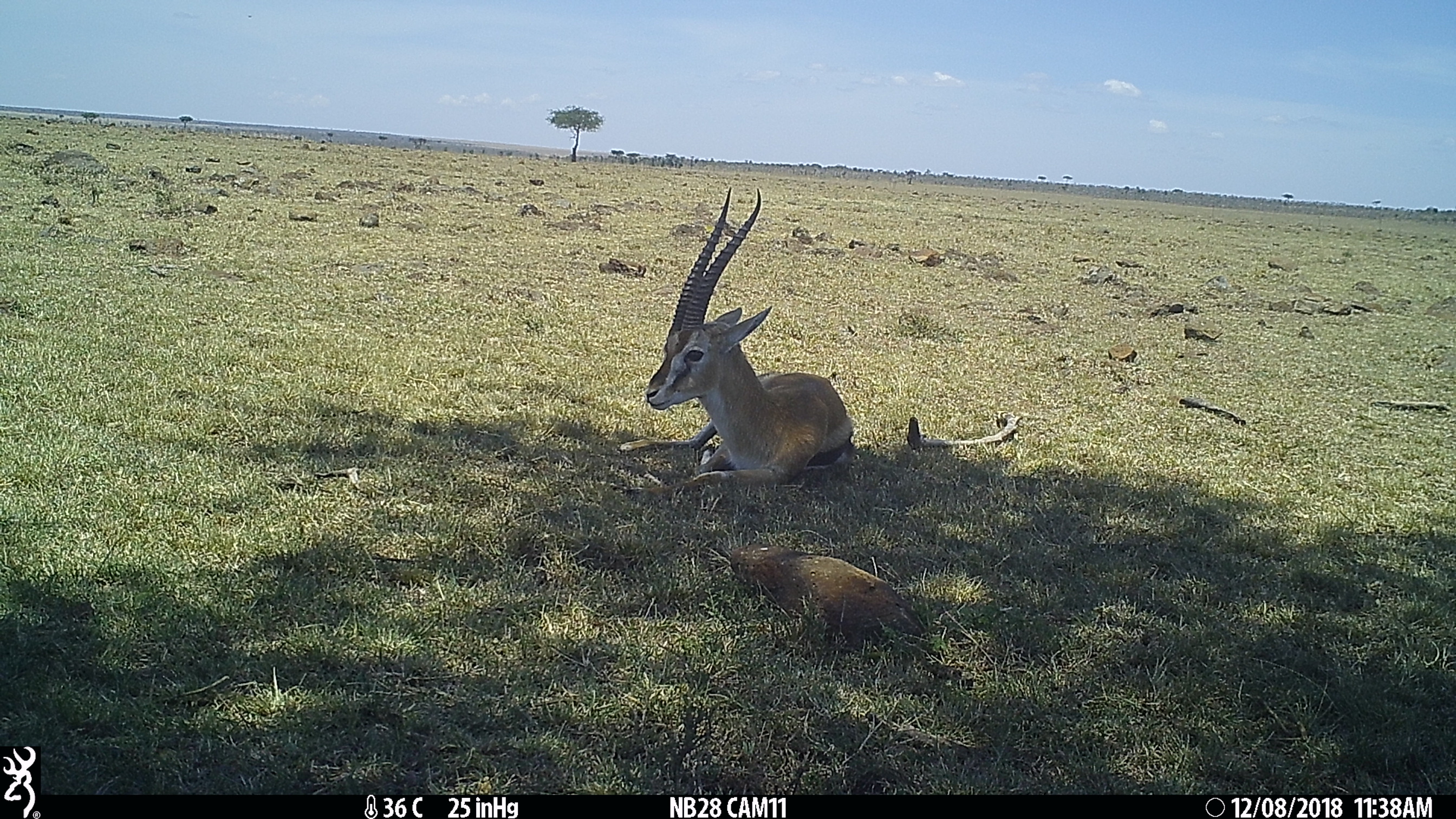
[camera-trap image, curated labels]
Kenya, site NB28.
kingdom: Animalia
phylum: Chordata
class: Mammalia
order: Artiodactyla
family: Bovidae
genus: Eudorcas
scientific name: Eudorcas thomsonii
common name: thomon's gazelle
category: gazelle thomsons